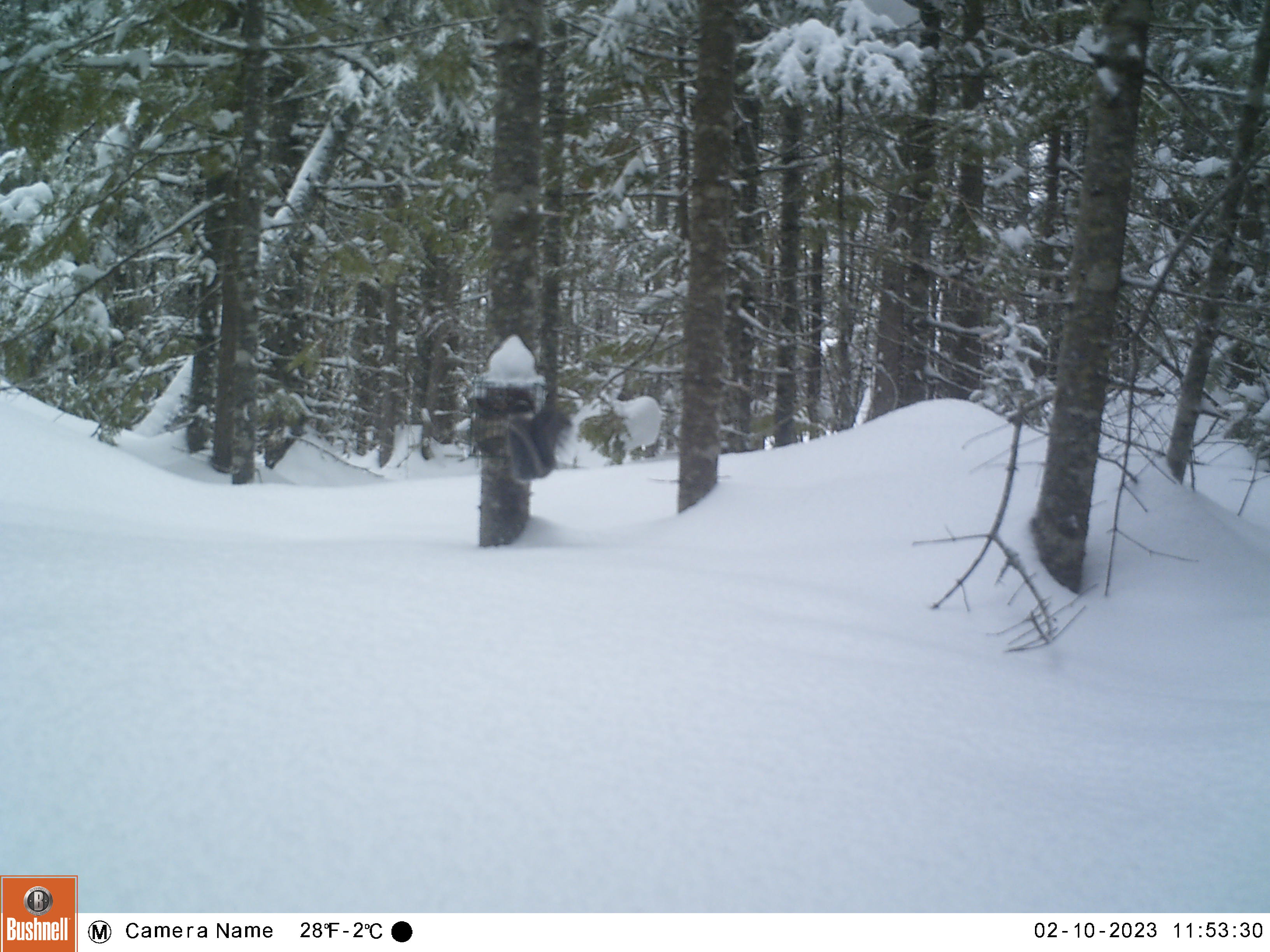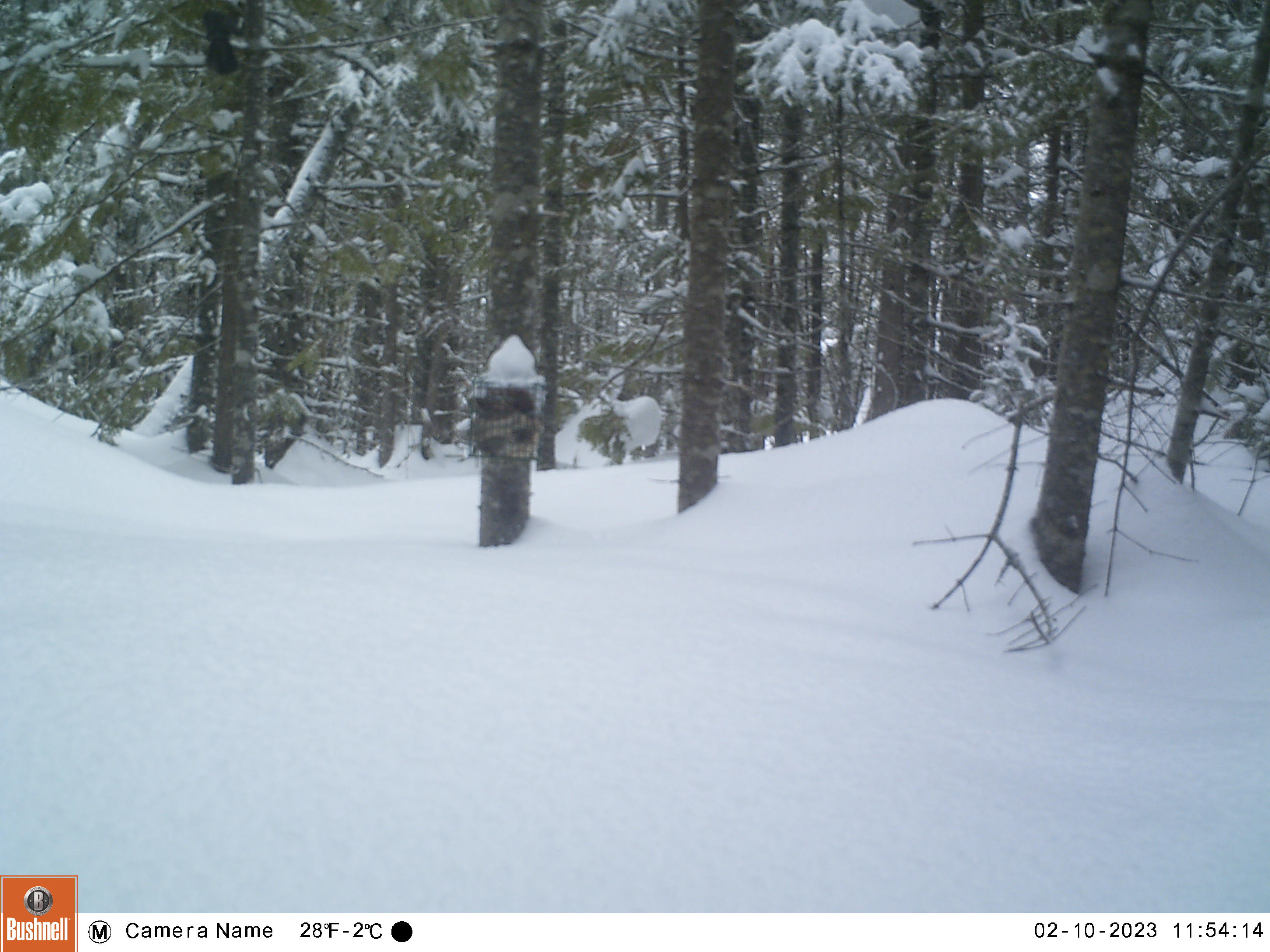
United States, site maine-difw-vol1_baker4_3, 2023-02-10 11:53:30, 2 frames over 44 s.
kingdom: Animalia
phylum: Chordata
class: Aves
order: Passeriformes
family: Corvidae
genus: Perisoreus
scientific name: Perisoreus canadensis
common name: canada jay